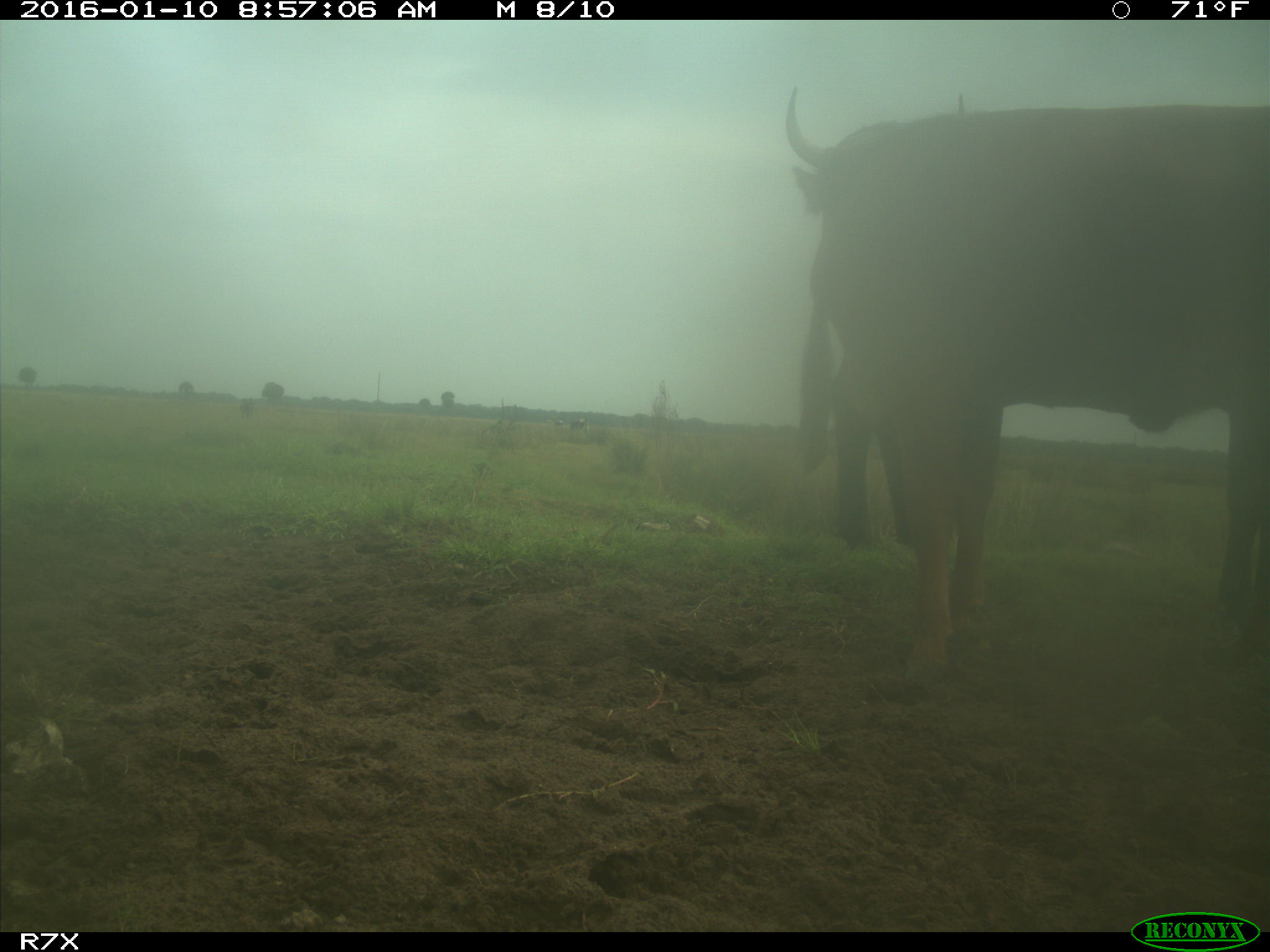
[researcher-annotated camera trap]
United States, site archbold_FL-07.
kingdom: Animalia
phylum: Chordata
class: Mammalia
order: Artiodactyla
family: Bovidae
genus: Bos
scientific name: Bos taurus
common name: domestic cow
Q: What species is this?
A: Bos taurus (domestic cow).